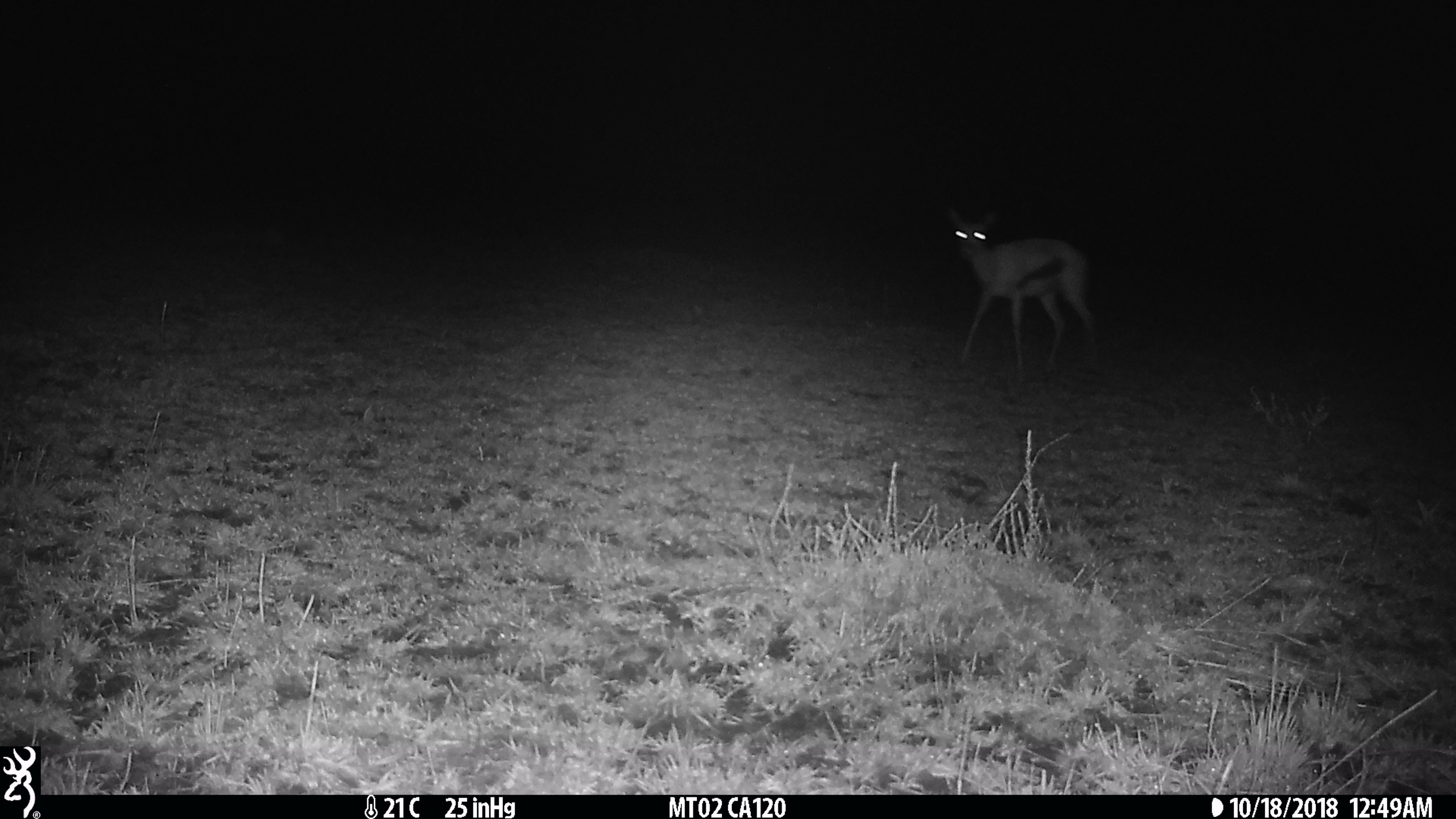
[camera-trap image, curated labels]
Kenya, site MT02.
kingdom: Animalia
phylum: Chordata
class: Mammalia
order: Artiodactyla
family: Bovidae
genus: Eudorcas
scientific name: Eudorcas thomsonii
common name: thomon's gazelle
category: gazelle thomsons